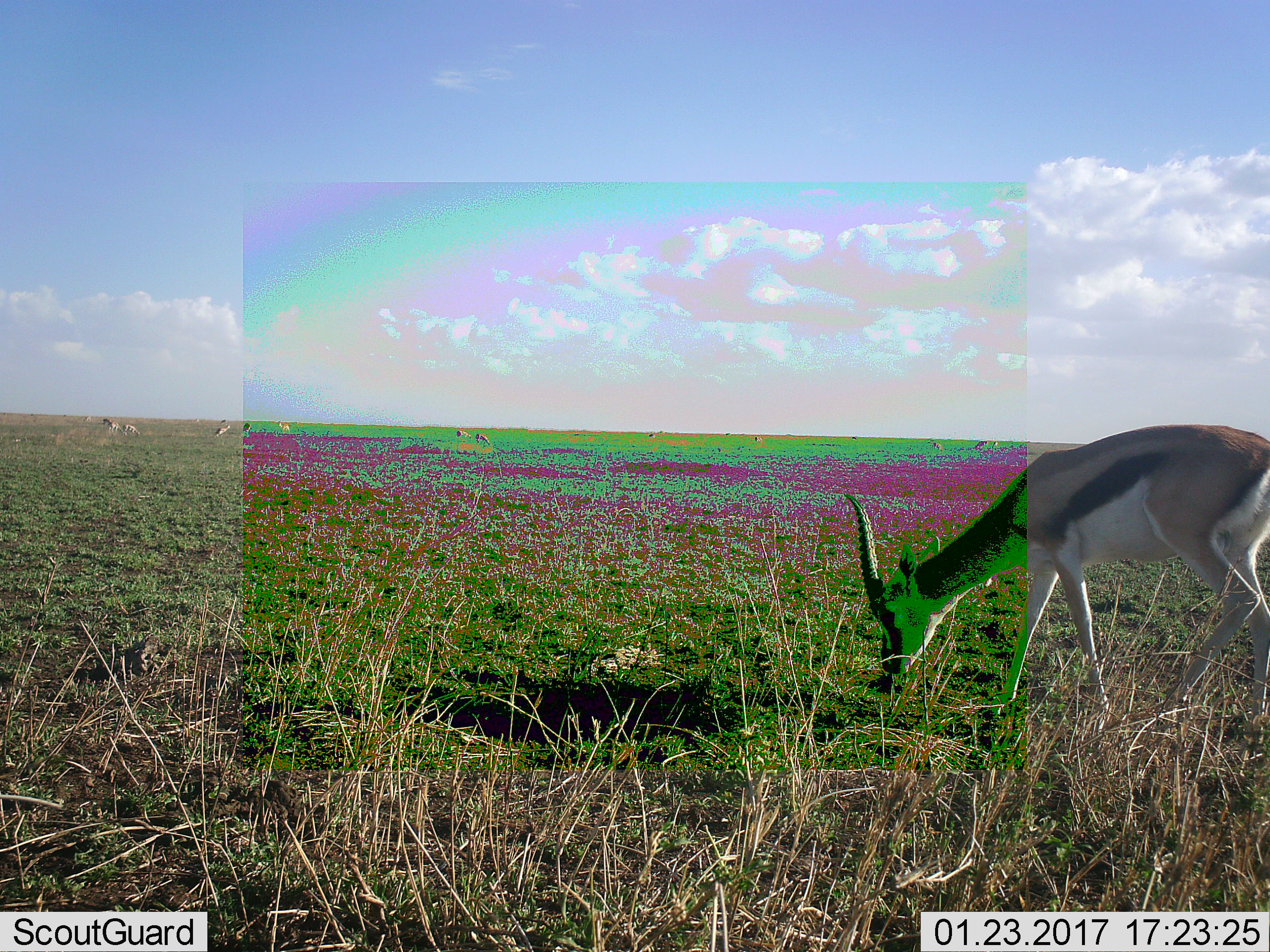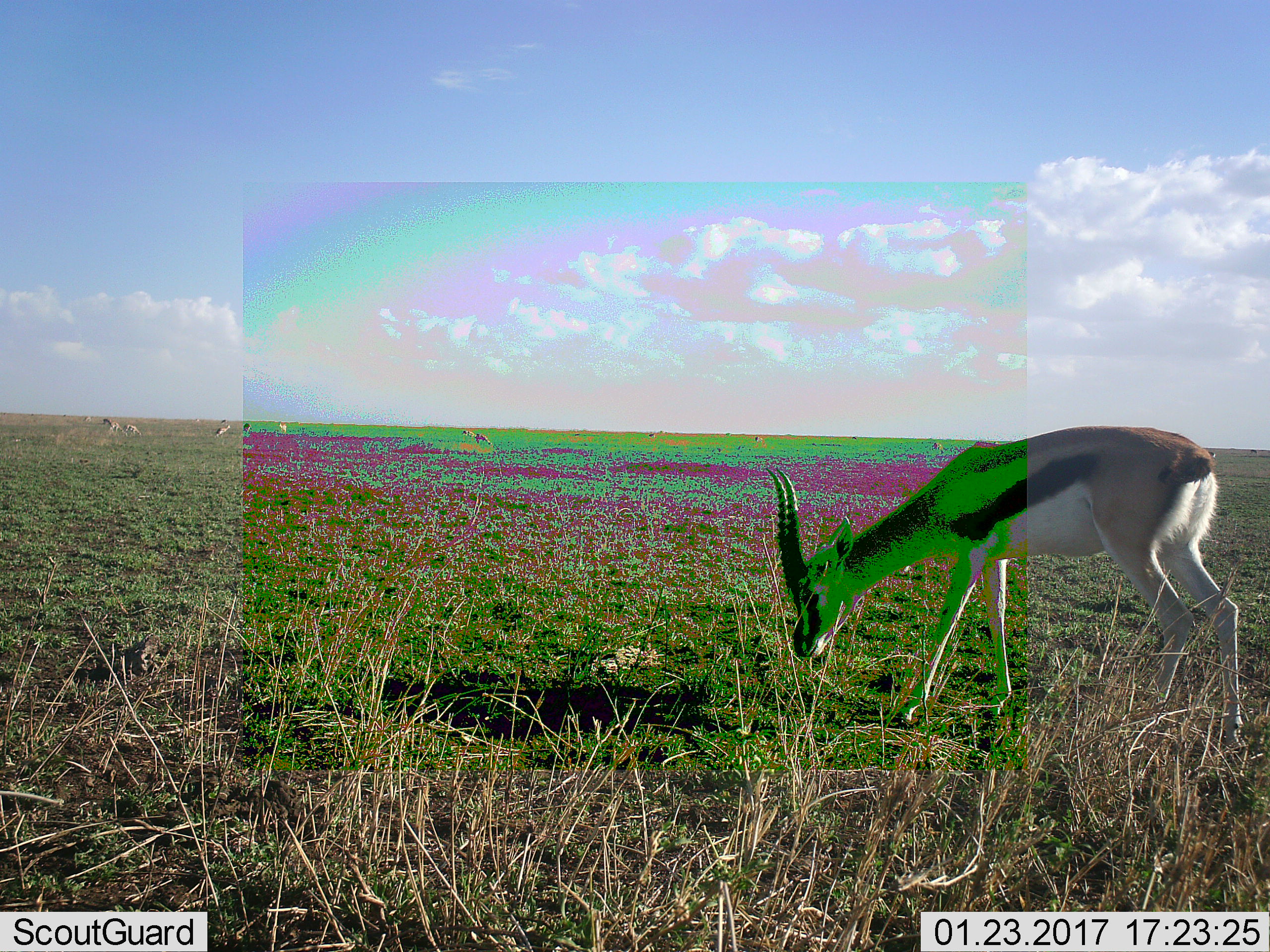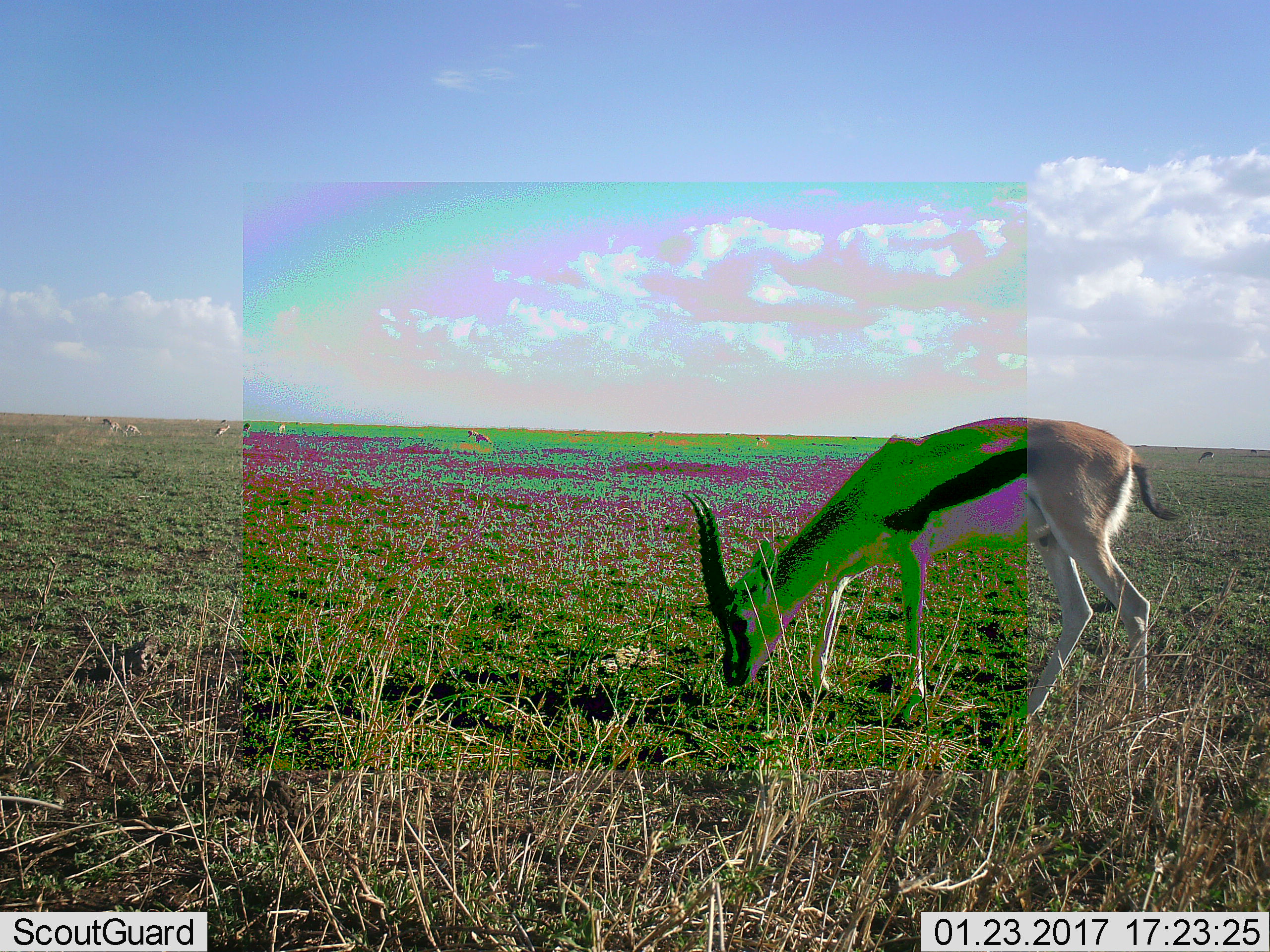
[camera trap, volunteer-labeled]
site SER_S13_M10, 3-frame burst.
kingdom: Animalia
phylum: Chordata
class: Mammalia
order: Artiodactyla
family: Bovidae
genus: Eudorcas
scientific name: Eudorcas thomsonii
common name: thomson's gazelle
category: gazellethomsons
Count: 1.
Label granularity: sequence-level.